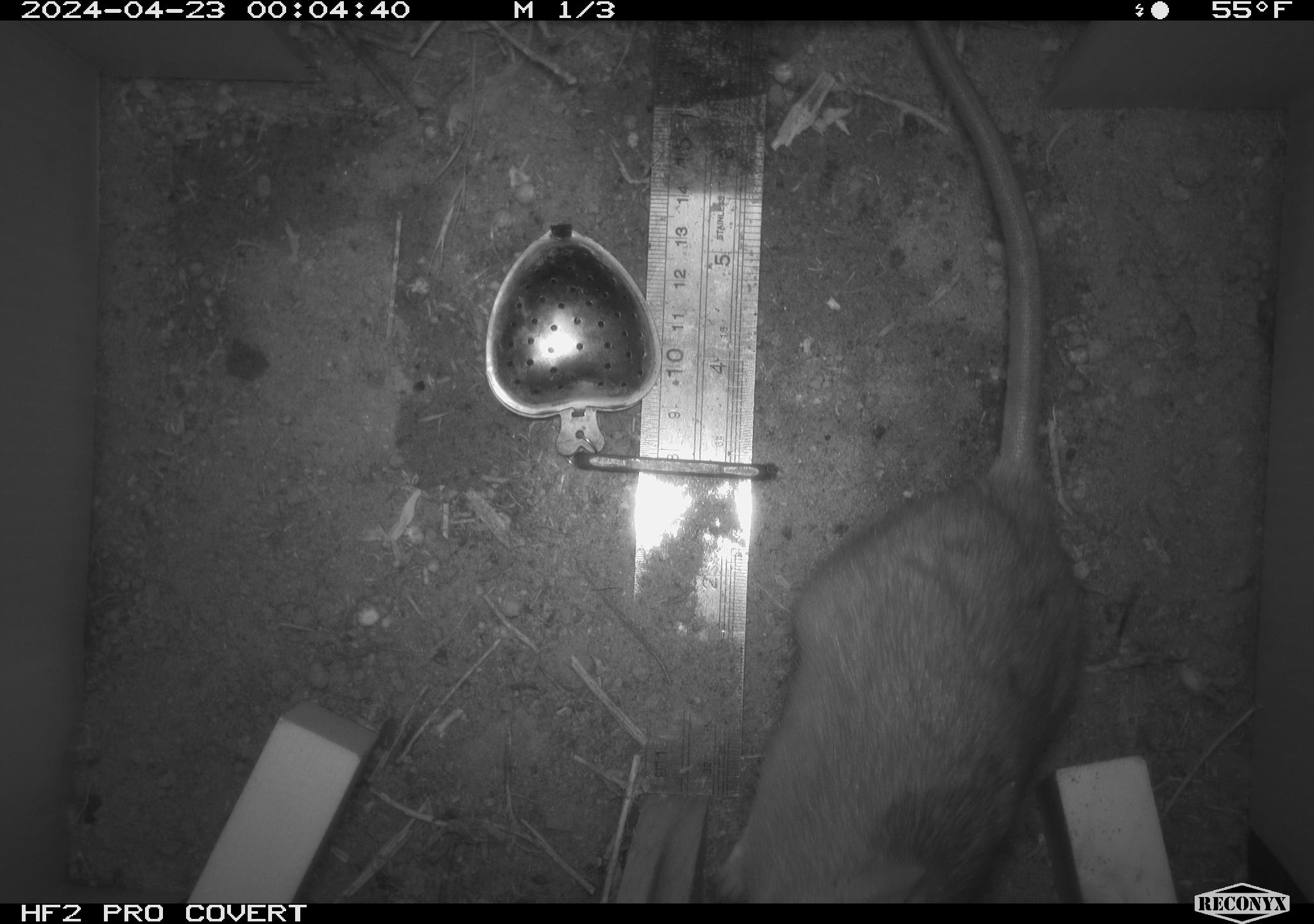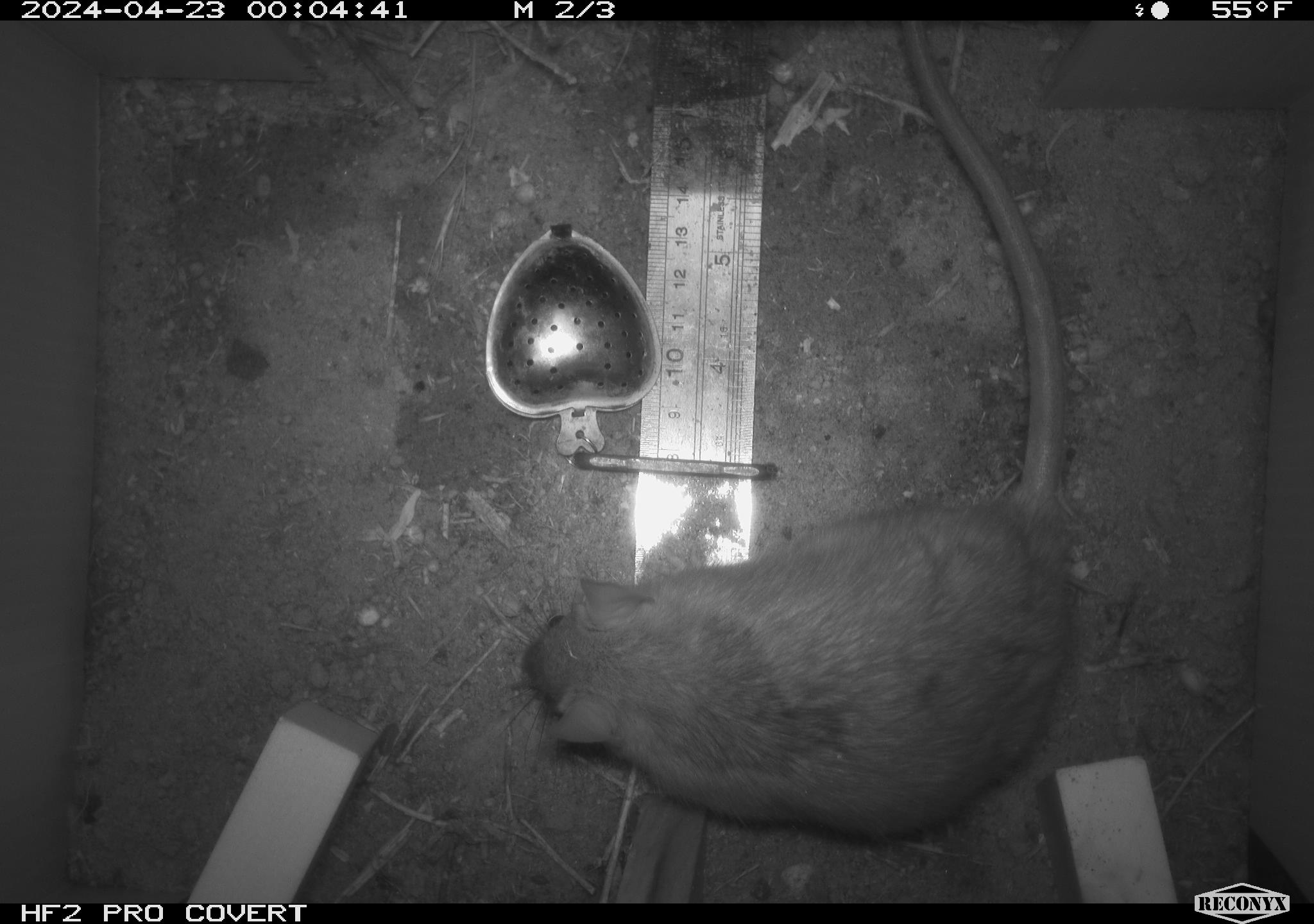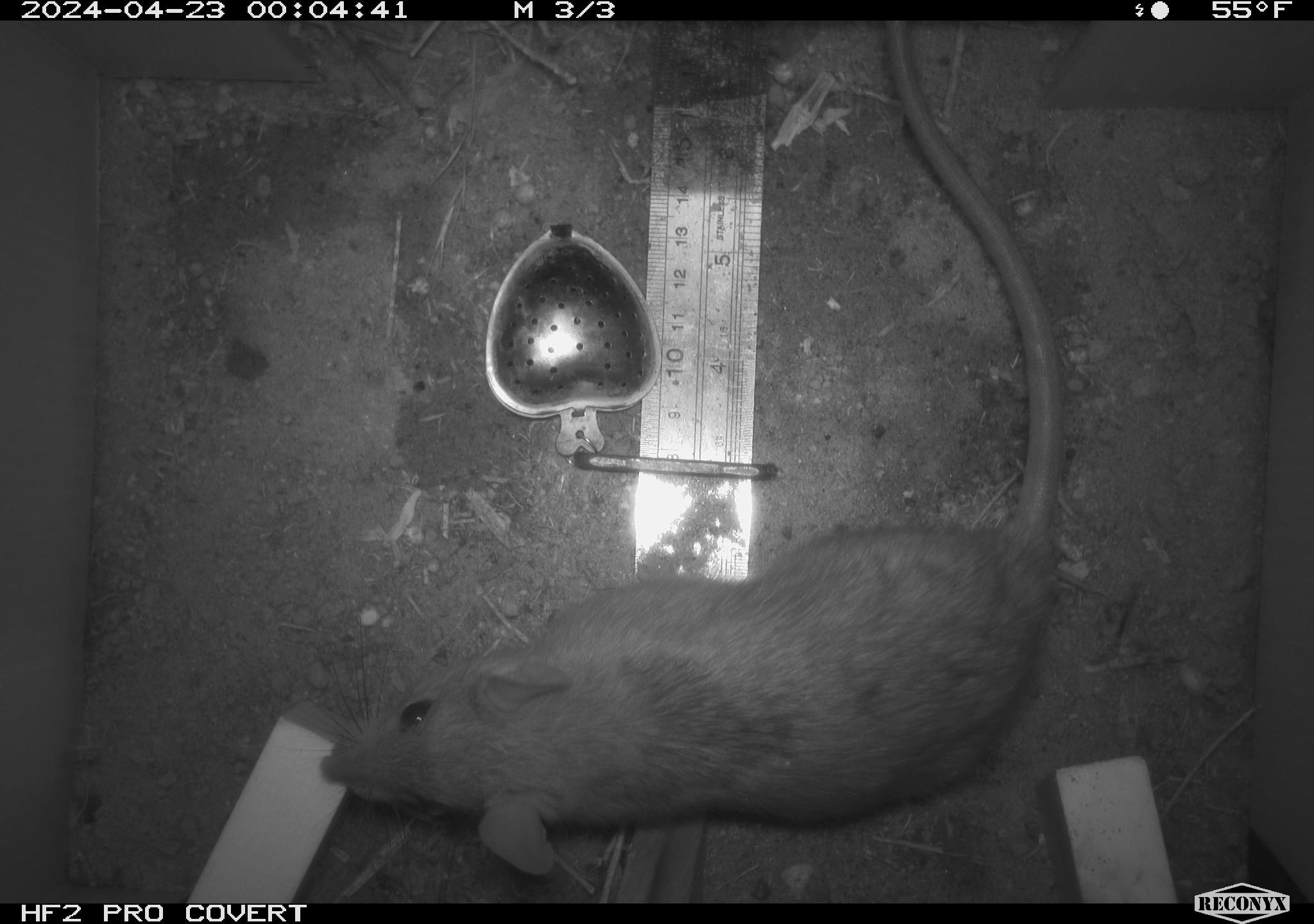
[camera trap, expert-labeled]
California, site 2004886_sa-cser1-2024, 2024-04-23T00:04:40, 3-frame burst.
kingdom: Animalia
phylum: Chordata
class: Mammalia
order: Rodentia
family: Muridae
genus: Rattus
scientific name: Rattus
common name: rat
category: rattus species